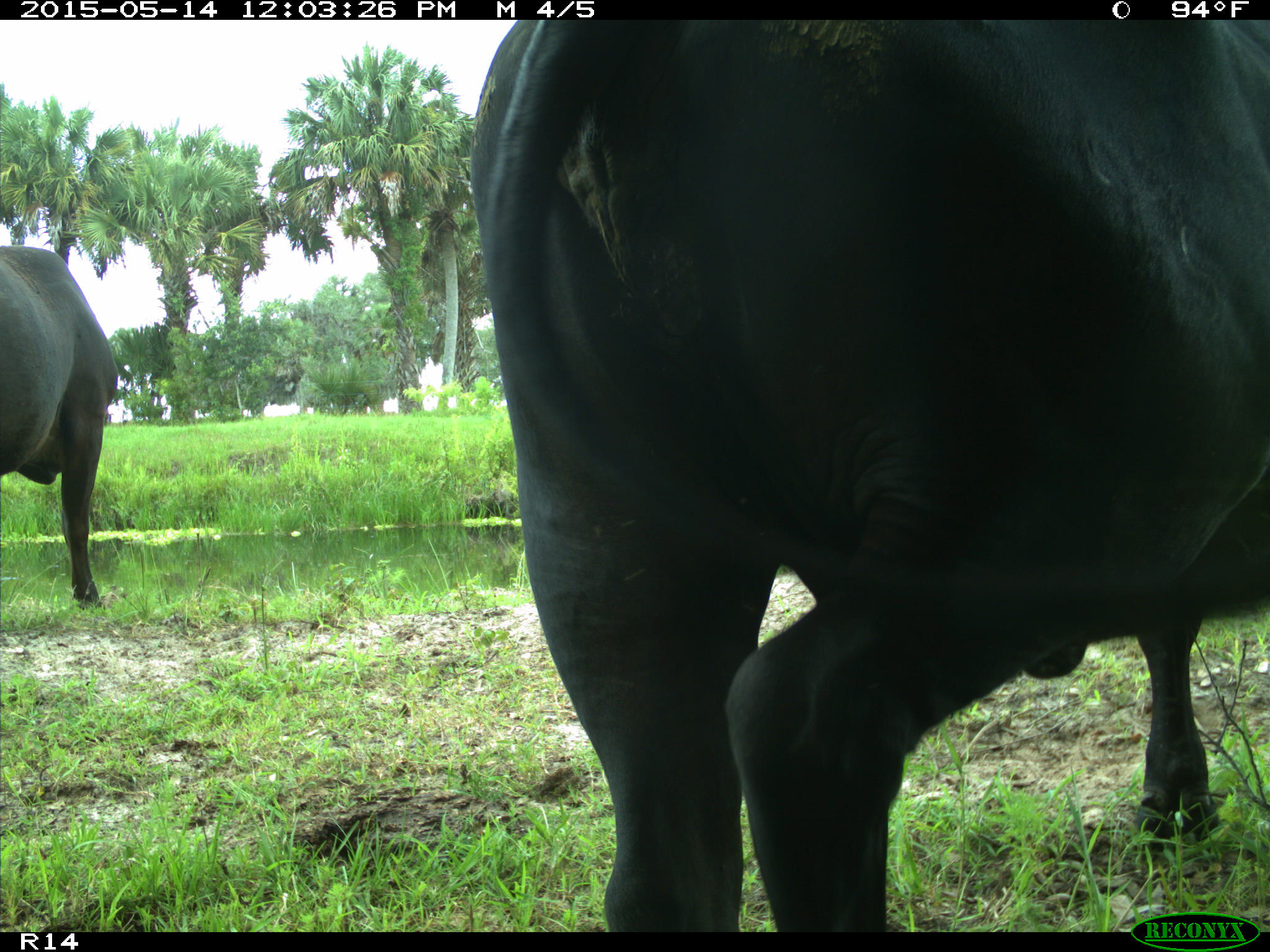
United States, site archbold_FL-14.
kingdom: Animalia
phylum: Chordata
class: Mammalia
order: Artiodactyla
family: Bovidae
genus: Bos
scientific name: Bos taurus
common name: domestic cow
Bos taurus (domestic cow).